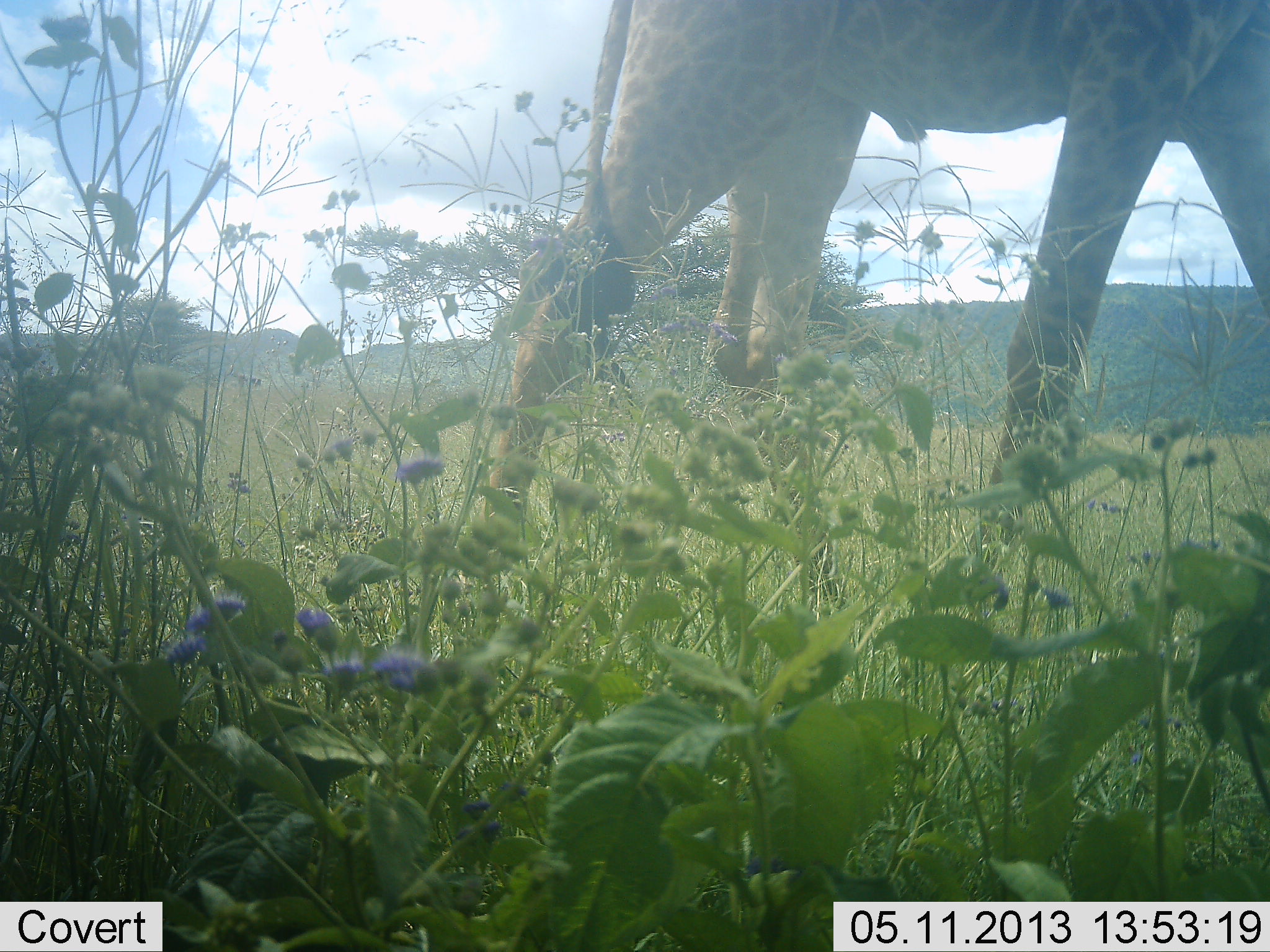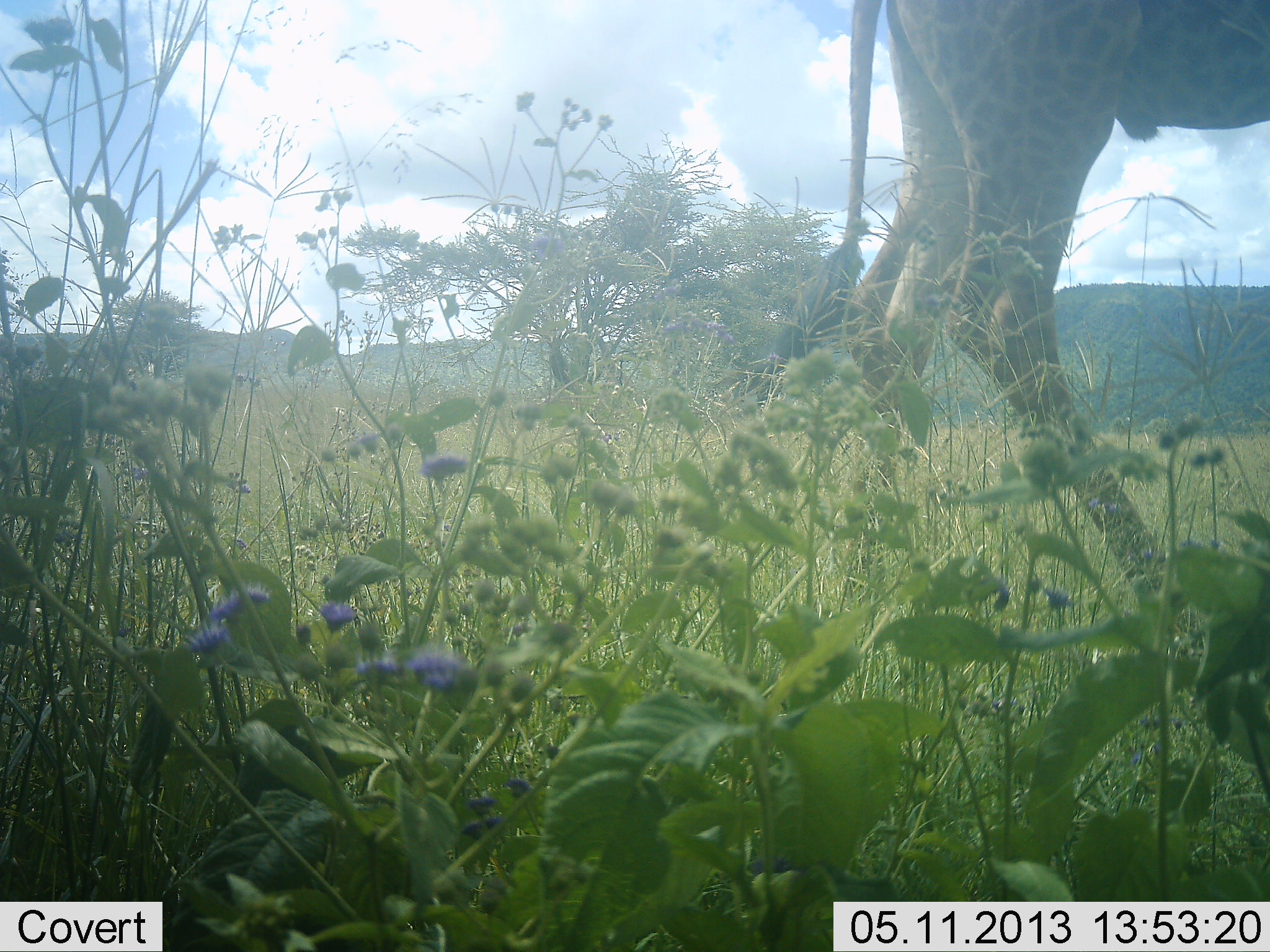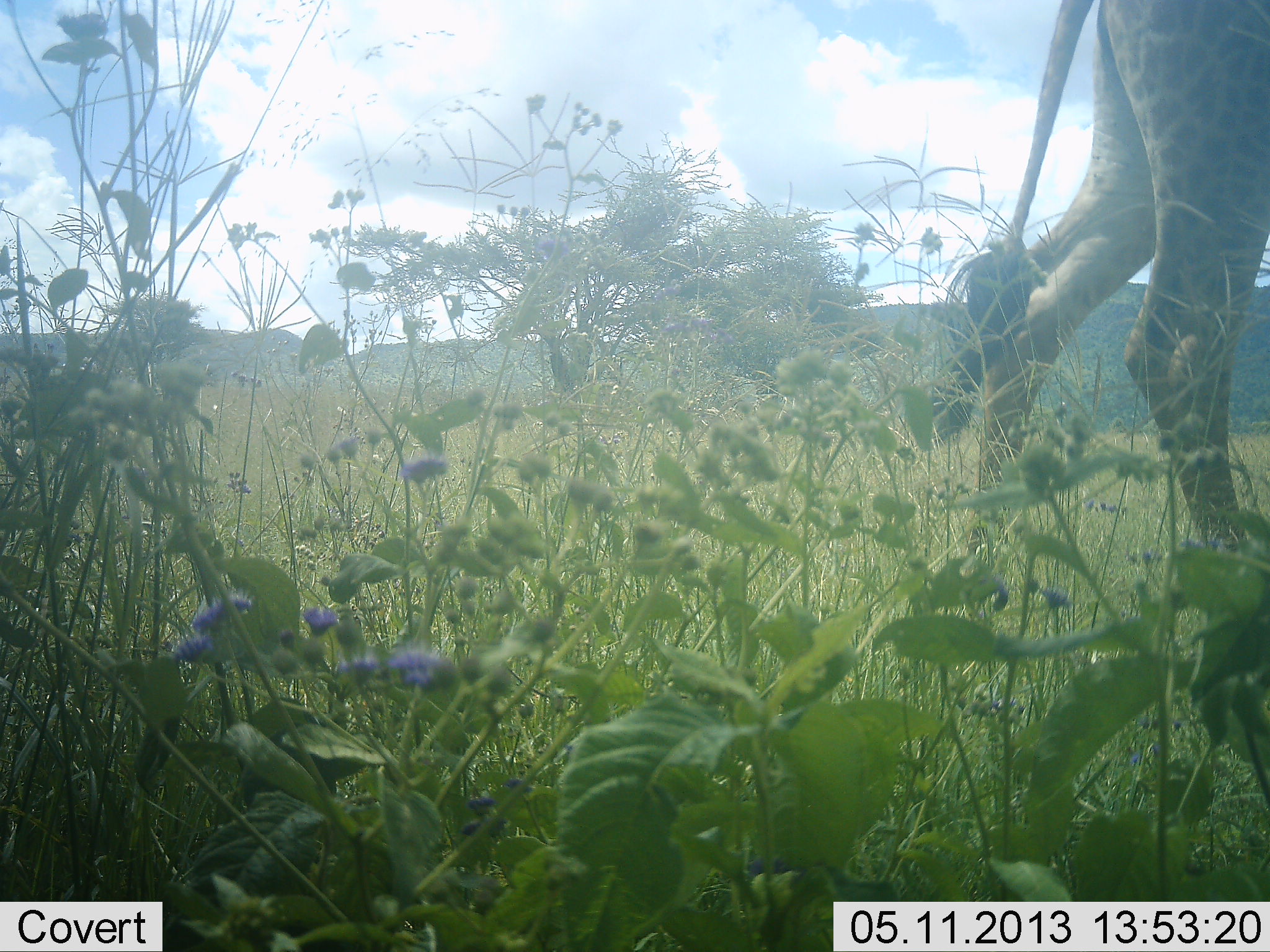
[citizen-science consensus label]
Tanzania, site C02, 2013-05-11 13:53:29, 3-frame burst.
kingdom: Animalia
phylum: Chordata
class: Mammalia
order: Artiodactyla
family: Giraffidae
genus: Giraffa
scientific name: Giraffa camelopardalis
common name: giraffe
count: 1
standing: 0%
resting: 0%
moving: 100%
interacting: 0%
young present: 0%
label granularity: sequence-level